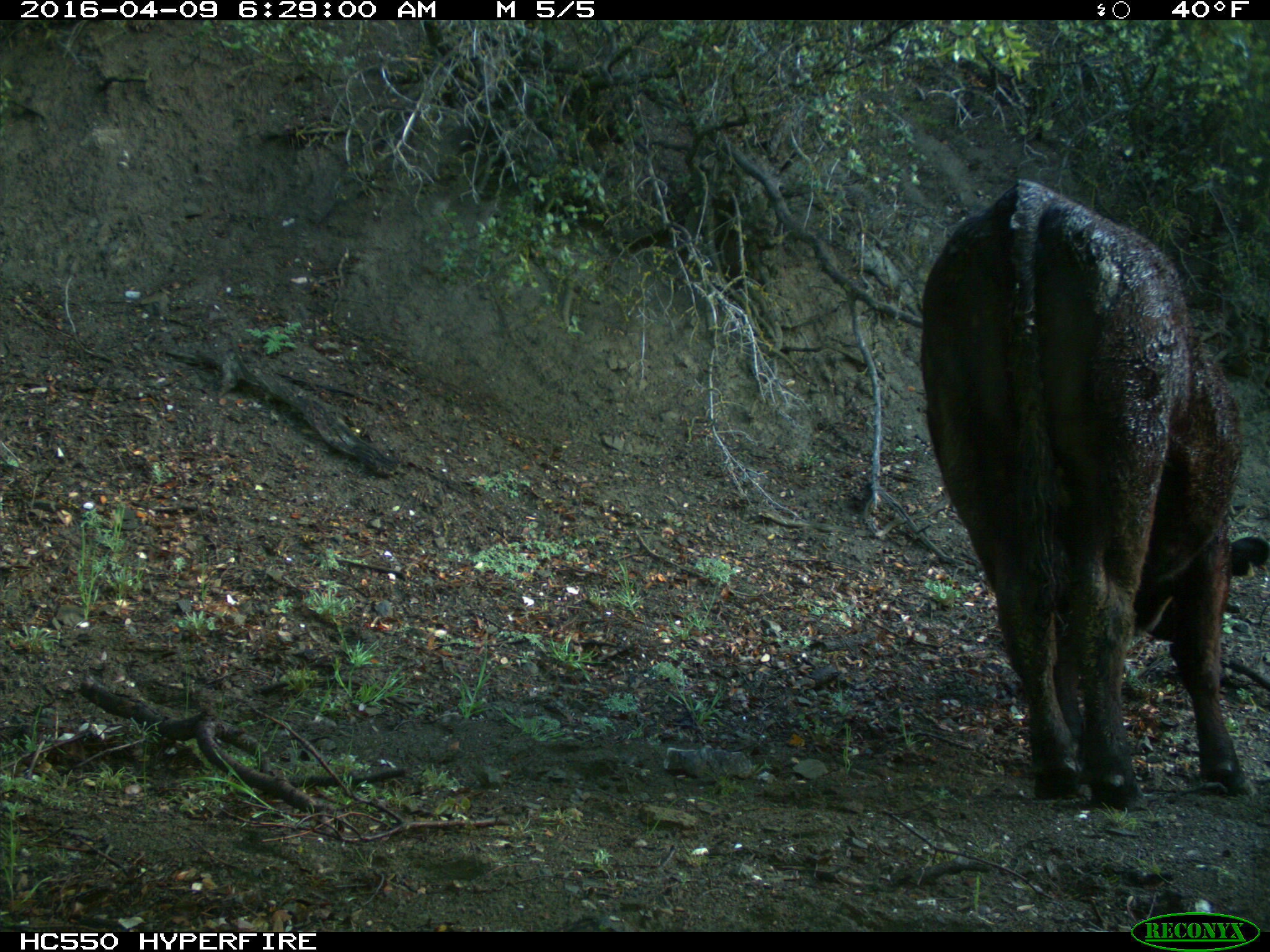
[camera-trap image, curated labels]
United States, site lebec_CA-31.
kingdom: Animalia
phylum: Chordata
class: Mammalia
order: Artiodactyla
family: Bovidae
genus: Bos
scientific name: Bos taurus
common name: domestic cow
Bos taurus (domestic cow).